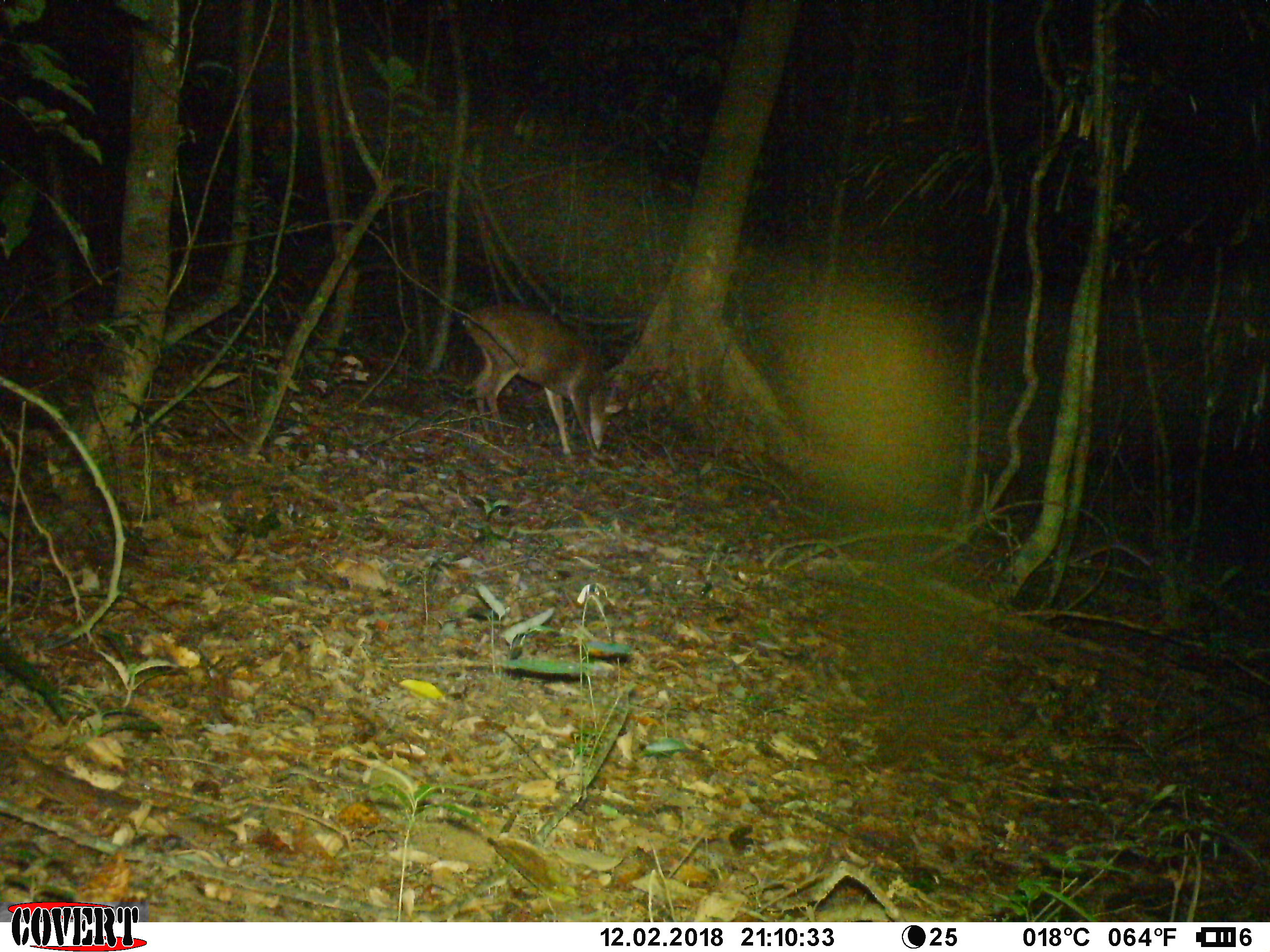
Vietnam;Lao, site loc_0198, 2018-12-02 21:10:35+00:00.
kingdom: Animalia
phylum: Chordata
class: Mammalia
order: Artiodactyla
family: Cervidae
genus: Muntiacus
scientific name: Muntiacus vuquangensis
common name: large-antlered muntjac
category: large antlered muntjac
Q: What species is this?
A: Large antlered muntjac (large-antlered muntjac) (Muntiacus vuquangensis).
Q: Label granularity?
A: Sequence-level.